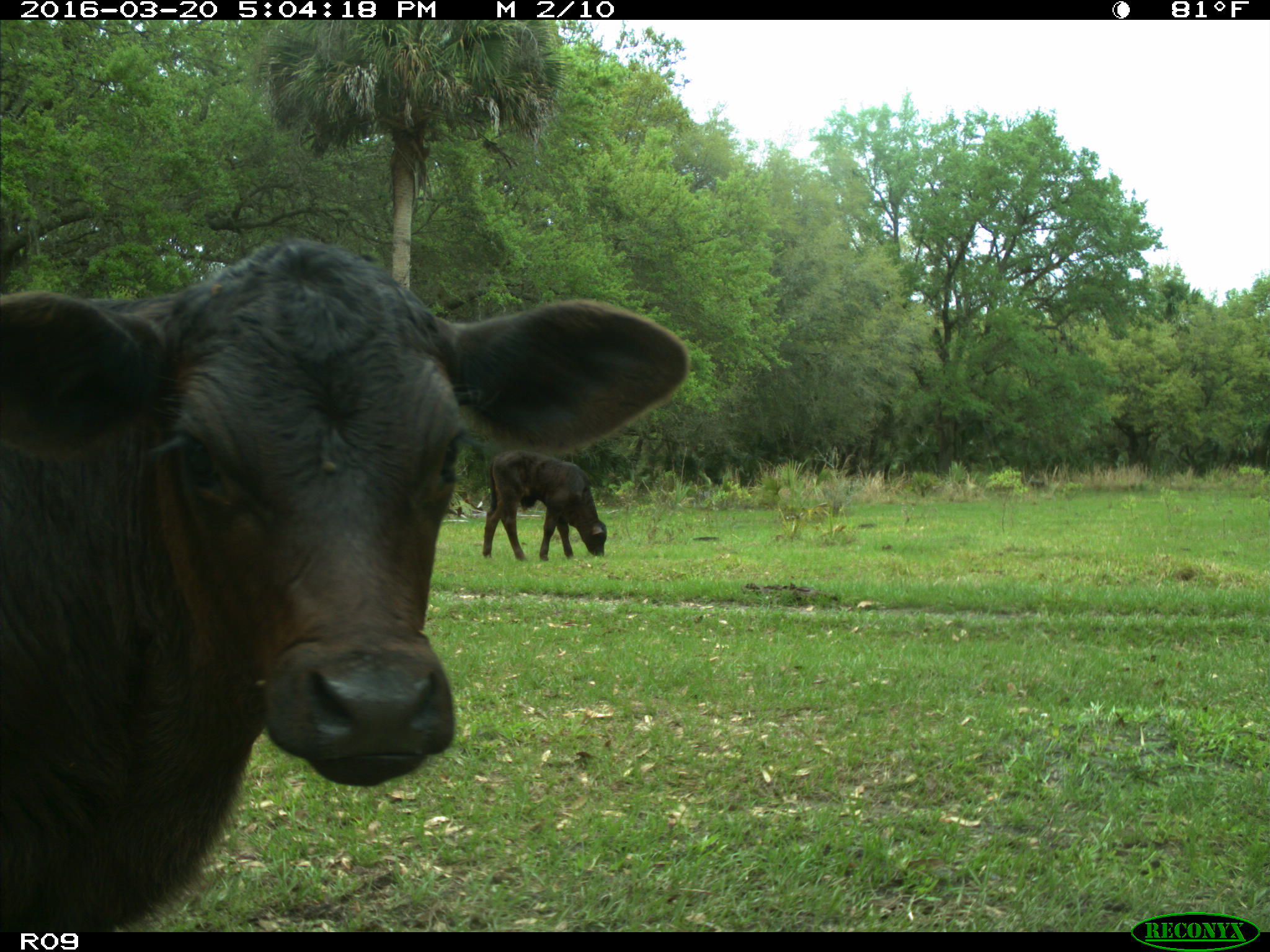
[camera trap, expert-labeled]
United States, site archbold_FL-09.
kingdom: Animalia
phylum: Chordata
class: Mammalia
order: Artiodactyla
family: Bovidae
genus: Bos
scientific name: Bos taurus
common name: domestic cow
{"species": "Bos taurus (domestic cow)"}